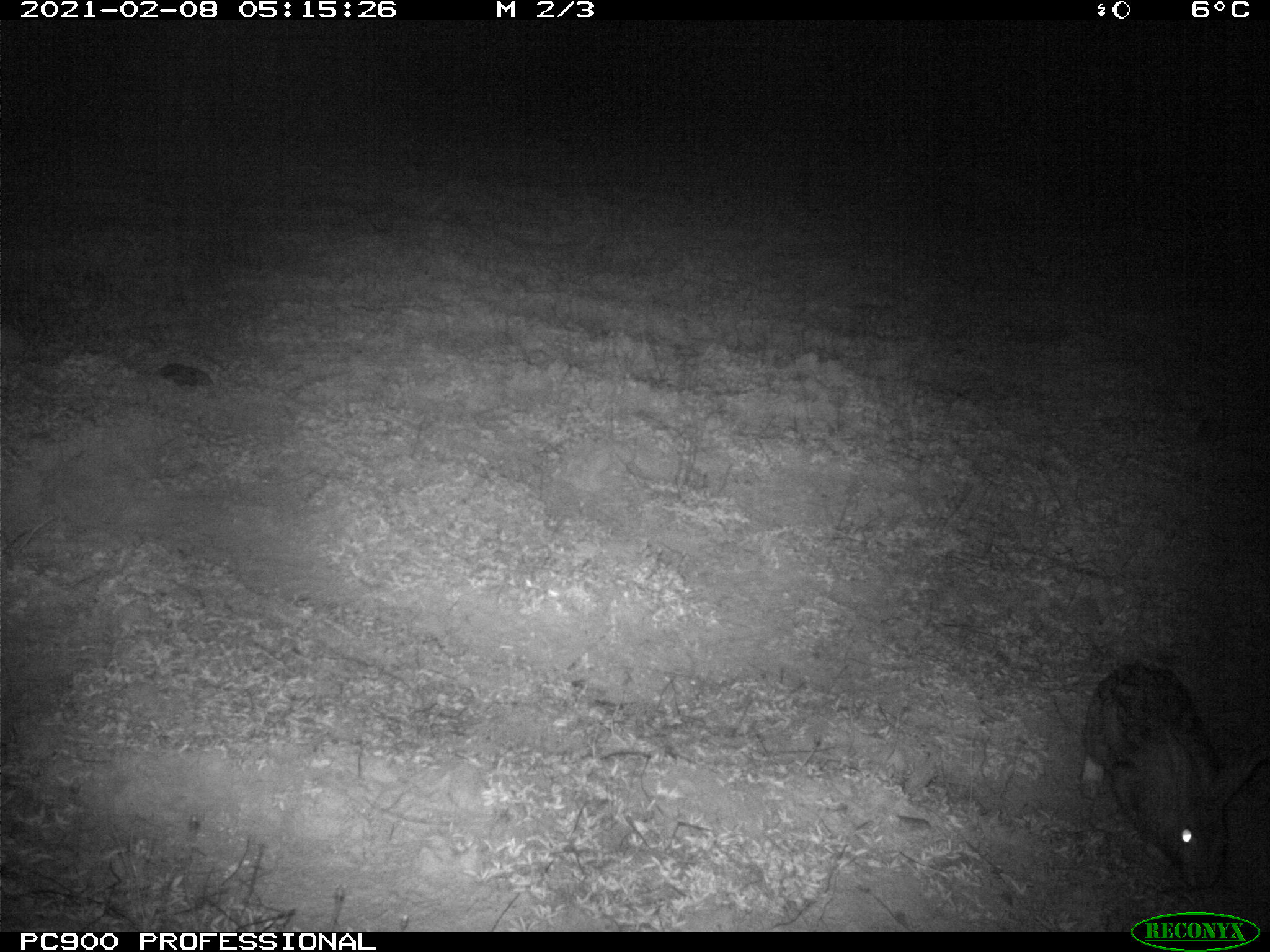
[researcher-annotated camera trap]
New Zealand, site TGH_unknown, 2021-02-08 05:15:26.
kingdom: Animalia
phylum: Chordata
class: Mammalia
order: Lagomorpha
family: Leporidae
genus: Oryctolagus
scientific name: Oryctolagus cuniculus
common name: european rabbit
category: rabbit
Rabbit (european rabbit) (Oryctolagus cuniculus).